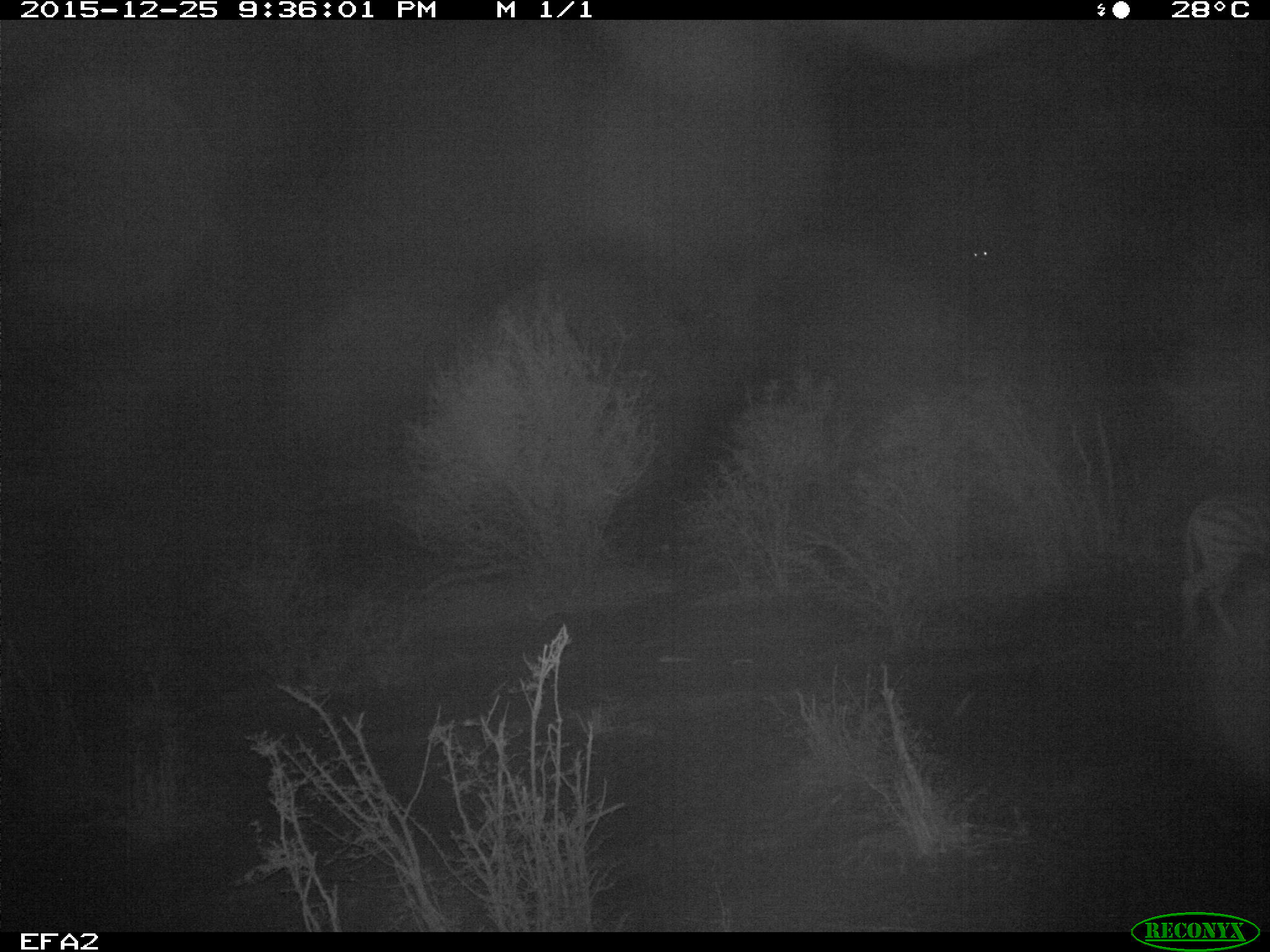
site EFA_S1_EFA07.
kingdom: Animalia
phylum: Chordata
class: Mammalia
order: Perissodactyla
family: Equidae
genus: Equus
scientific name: Equus quagga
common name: plains zebra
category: zebraplains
Zebraplains (plains zebra) (Equus quagga), count 1. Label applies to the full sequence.